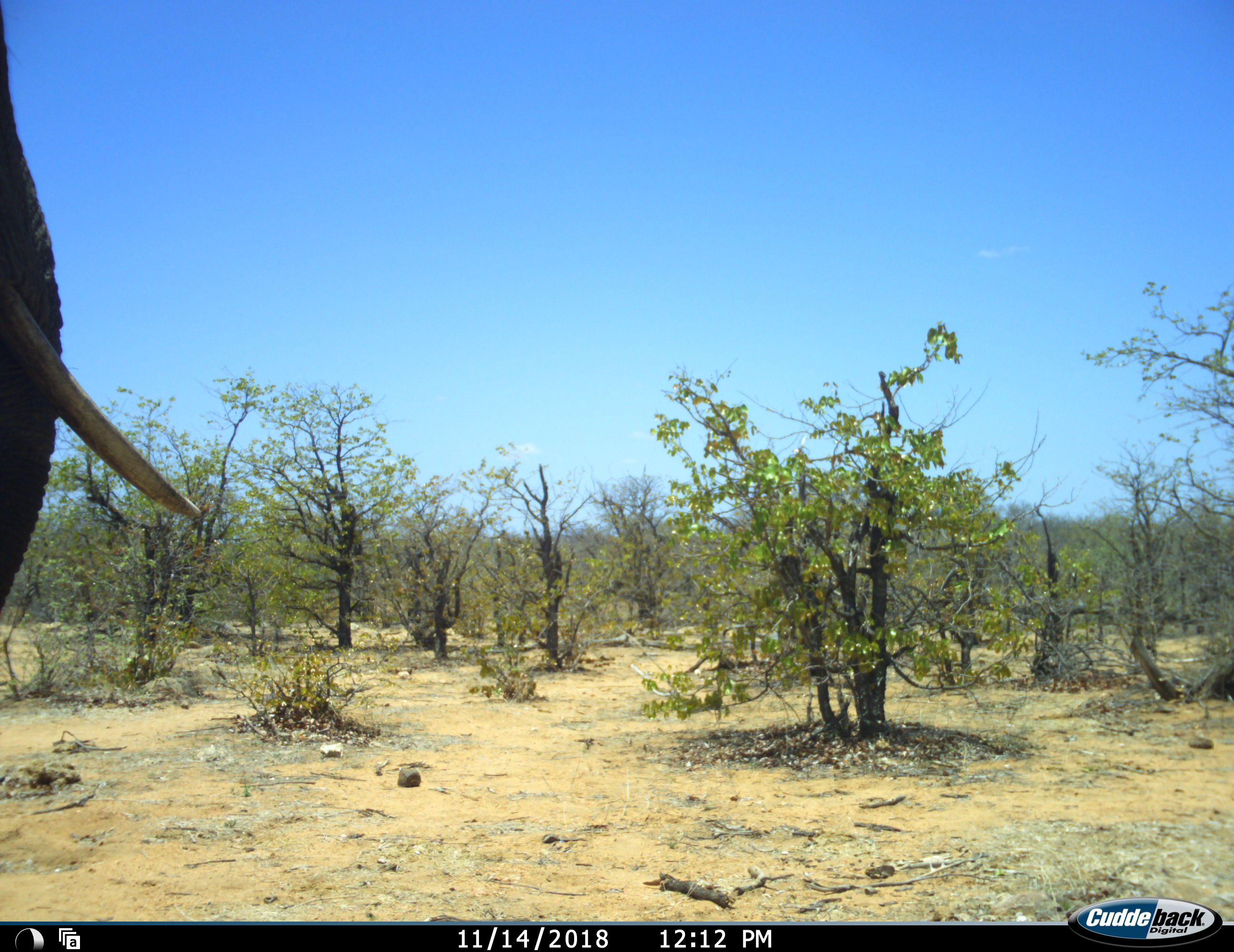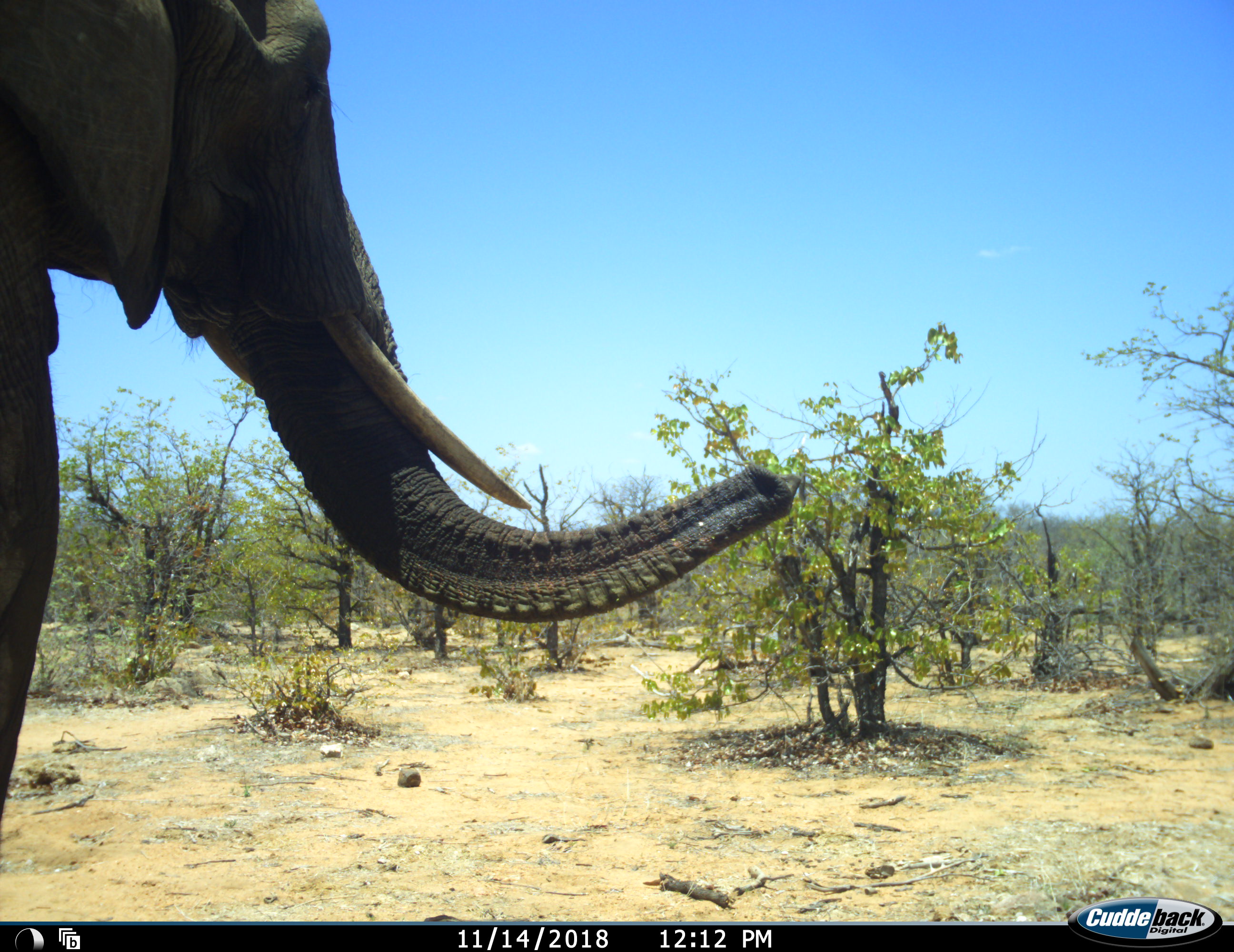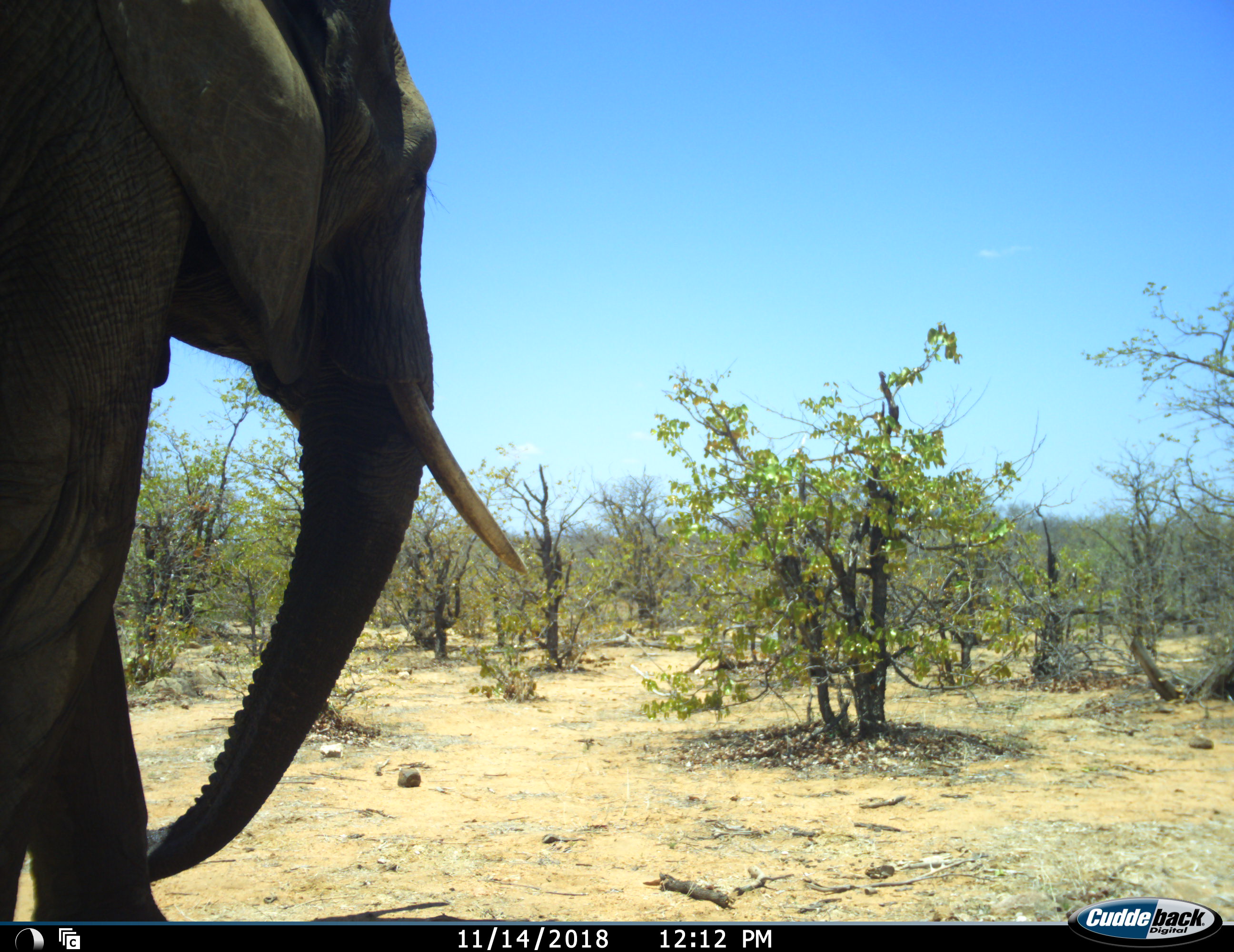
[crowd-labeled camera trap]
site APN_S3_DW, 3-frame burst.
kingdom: Animalia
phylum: Chordata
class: Mammalia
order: Proboscidea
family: Elephantidae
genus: Loxodonta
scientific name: Loxodonta africana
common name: african bush elephant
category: elephant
Elephant (african bush elephant) (Loxodonta africana), count 1. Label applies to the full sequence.